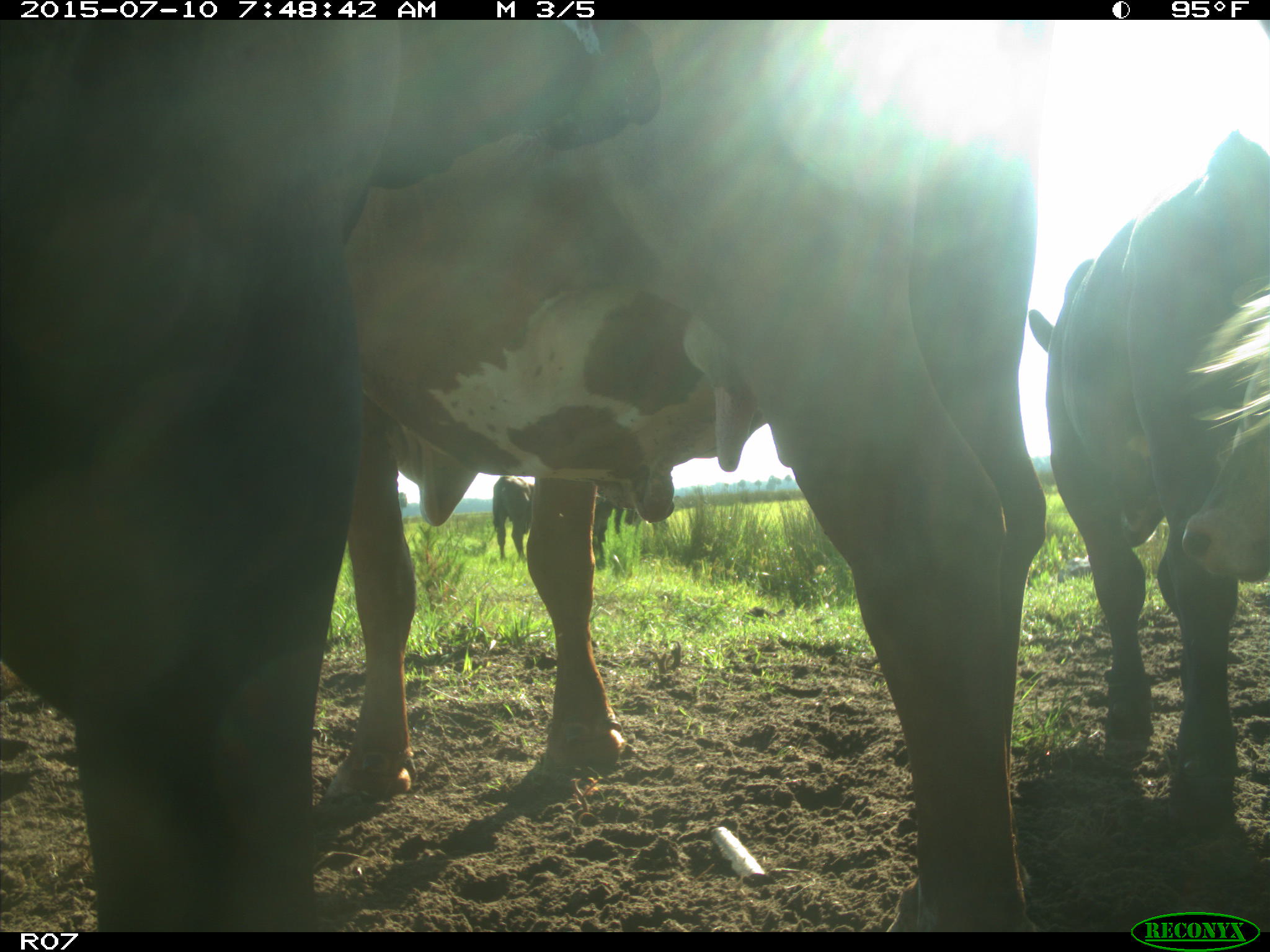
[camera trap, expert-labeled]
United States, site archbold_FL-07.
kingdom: Animalia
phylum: Chordata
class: Mammalia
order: Artiodactyla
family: Bovidae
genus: Bos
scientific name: Bos taurus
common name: domestic cow